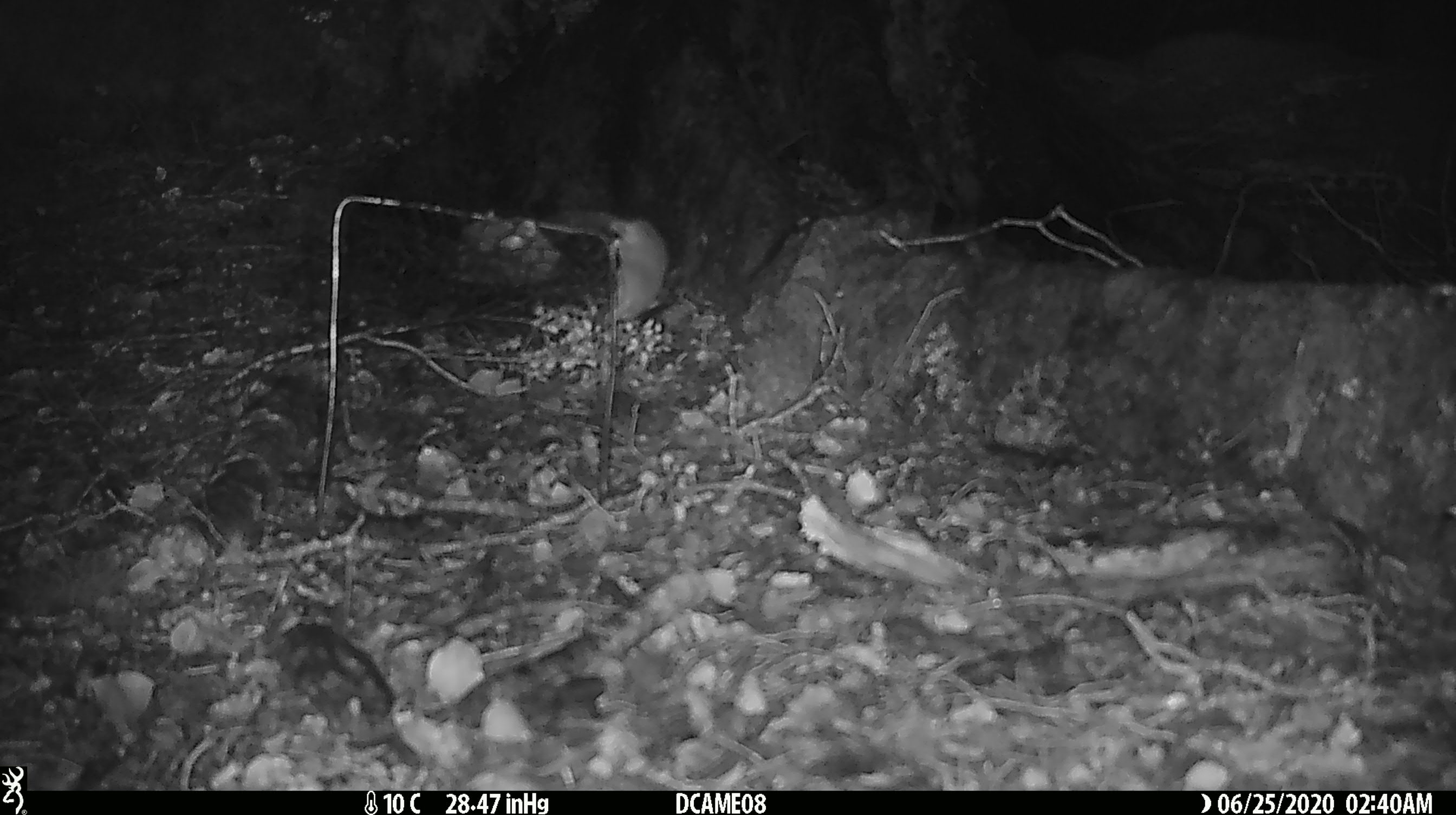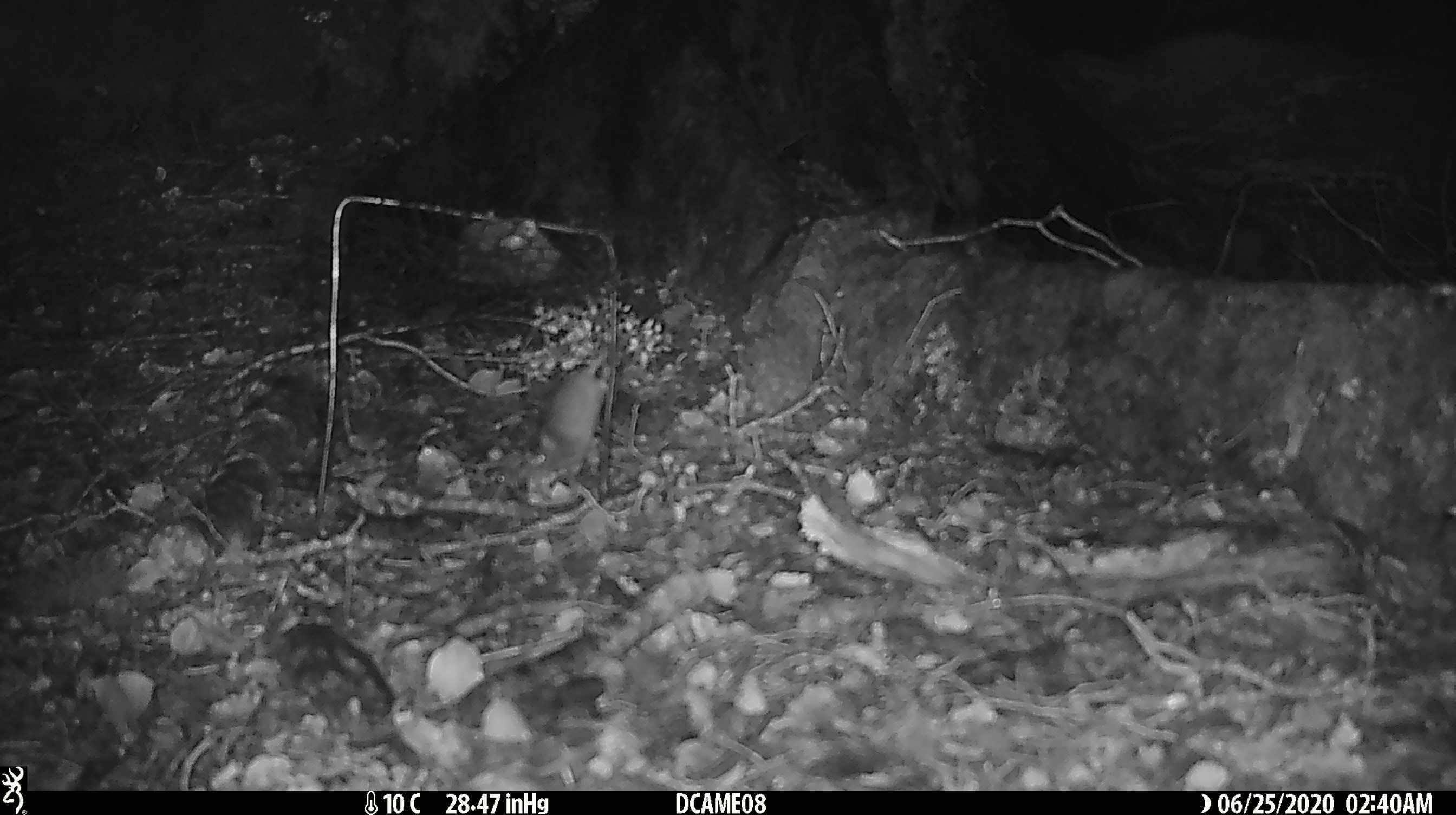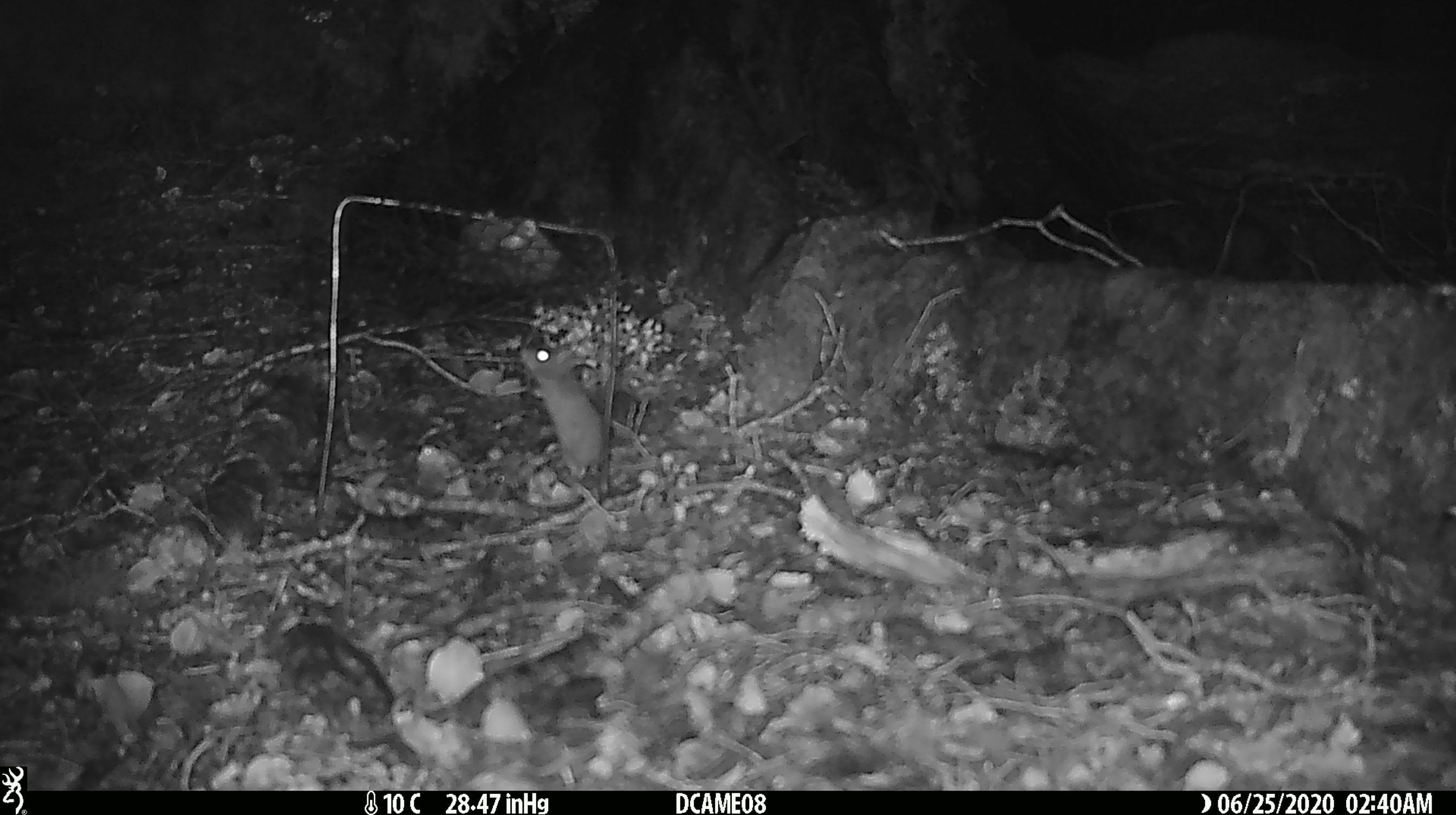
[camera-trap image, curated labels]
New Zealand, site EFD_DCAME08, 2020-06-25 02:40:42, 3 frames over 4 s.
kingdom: Animalia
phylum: Chordata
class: Mammalia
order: Rodentia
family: Muridae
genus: Mus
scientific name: Mus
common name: mouse